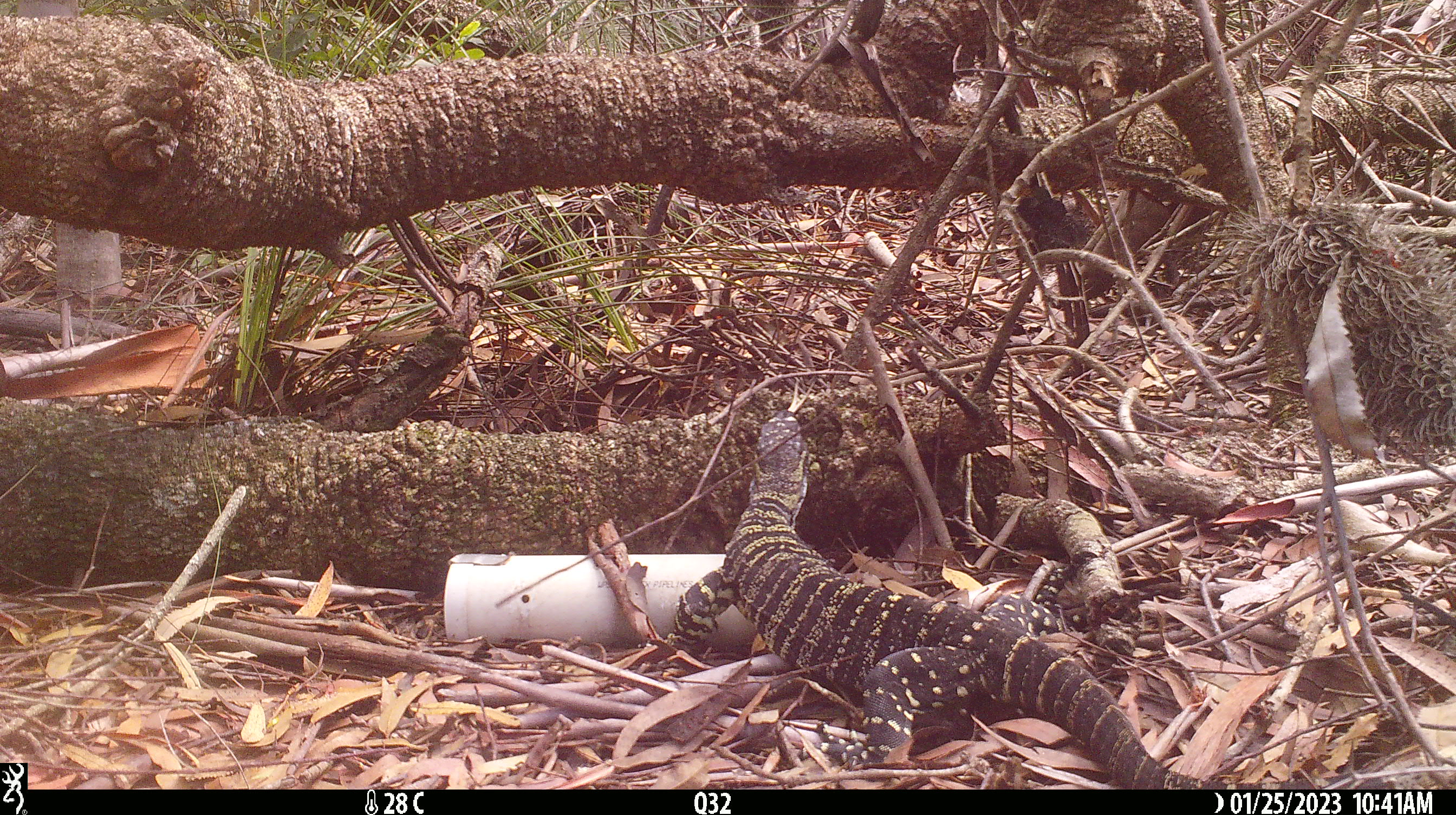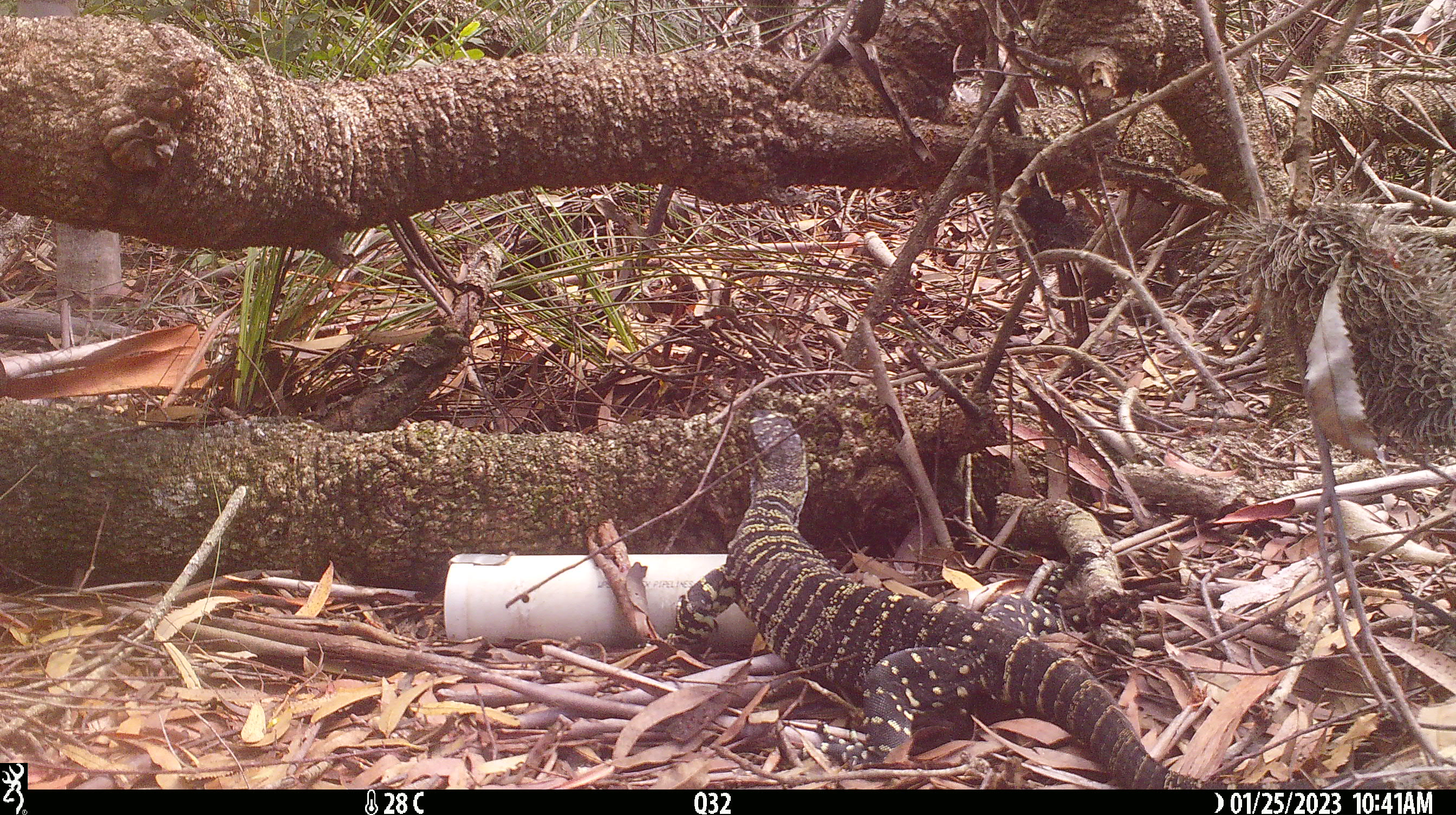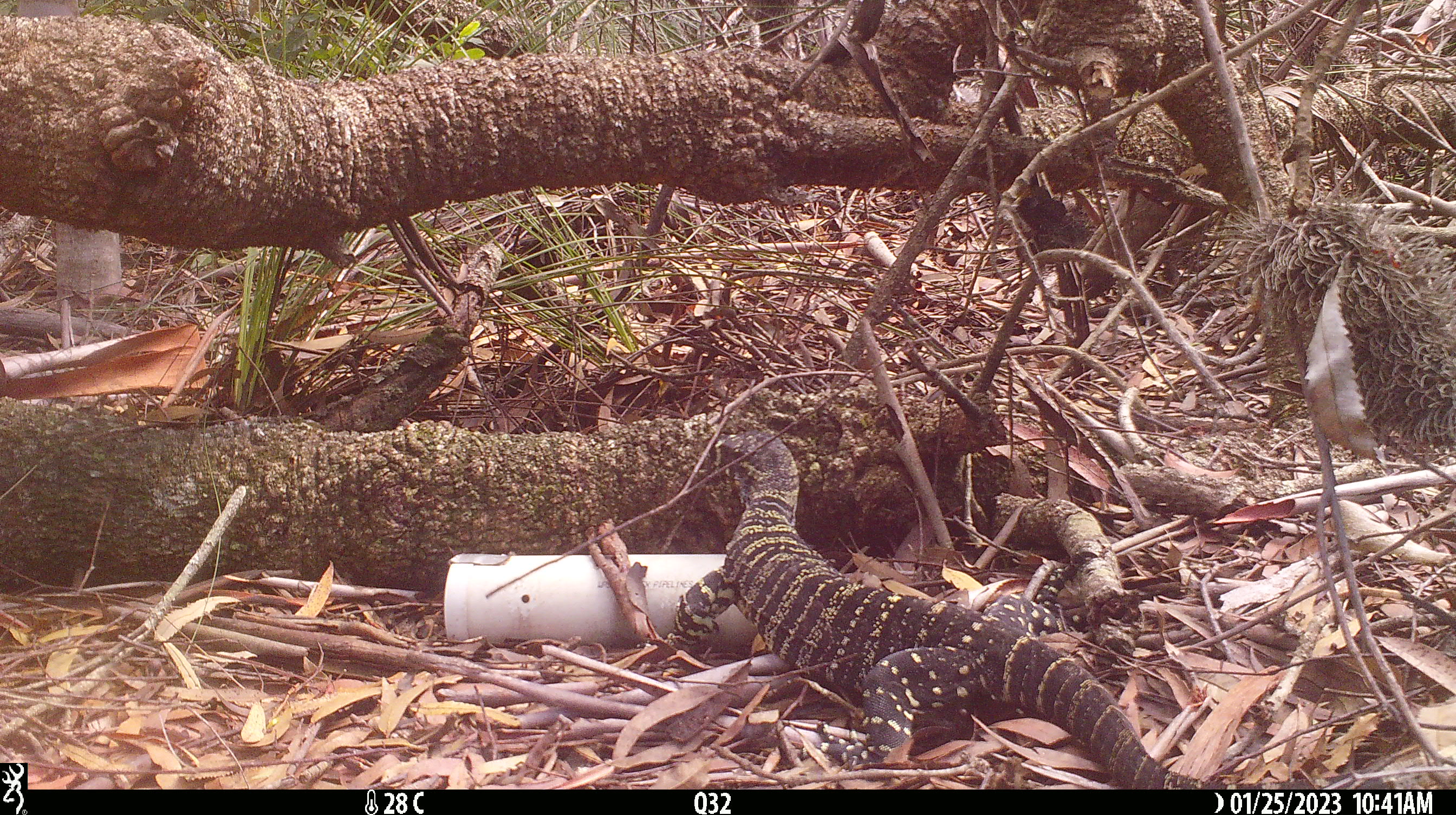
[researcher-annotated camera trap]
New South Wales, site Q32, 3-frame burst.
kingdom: Animalia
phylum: Chordata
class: Reptilia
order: Squamata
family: Varanidae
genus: Varanus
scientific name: Varanus varius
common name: lace monitor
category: goanna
Goanna (lace monitor) (Varanus varius).